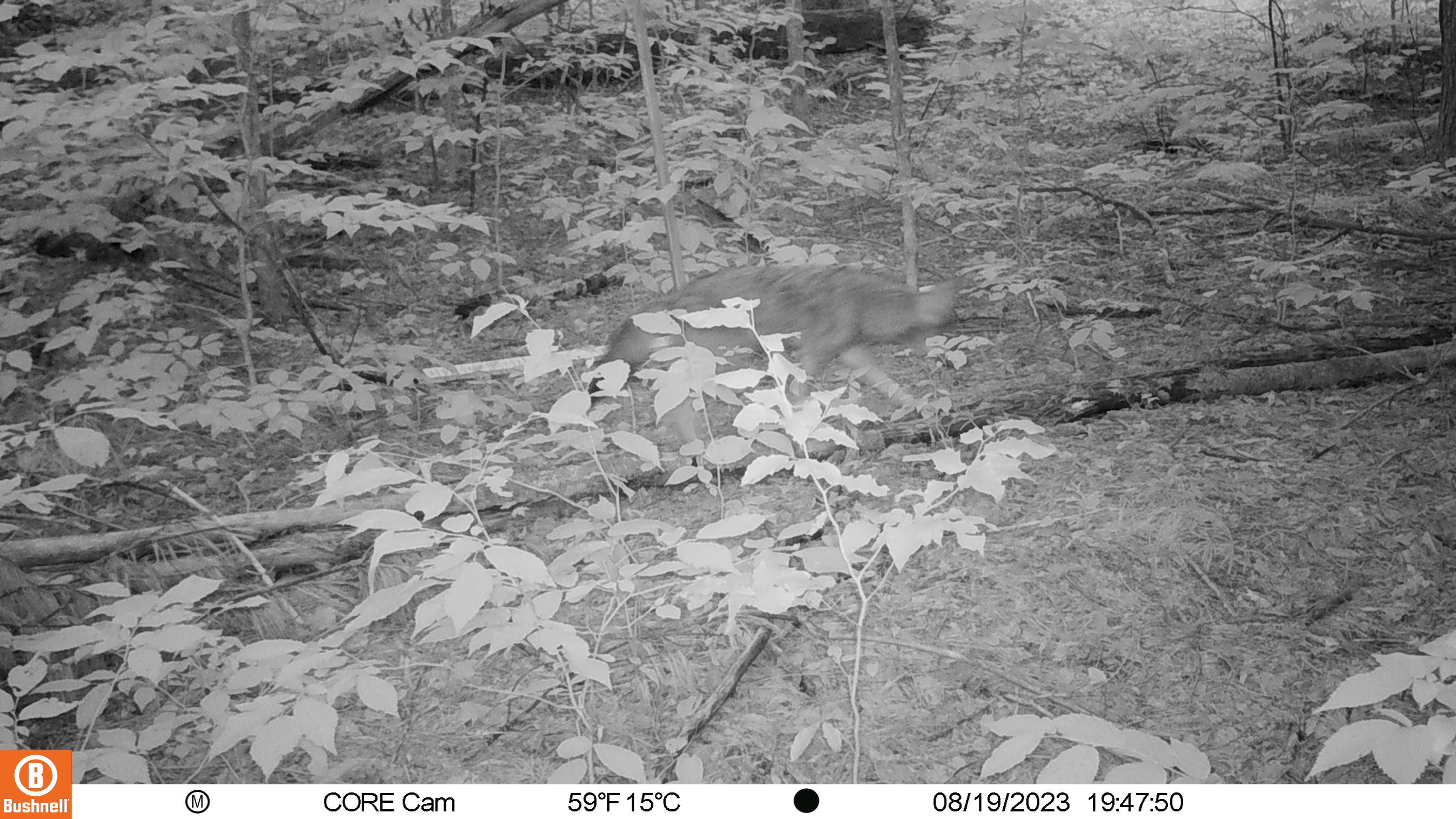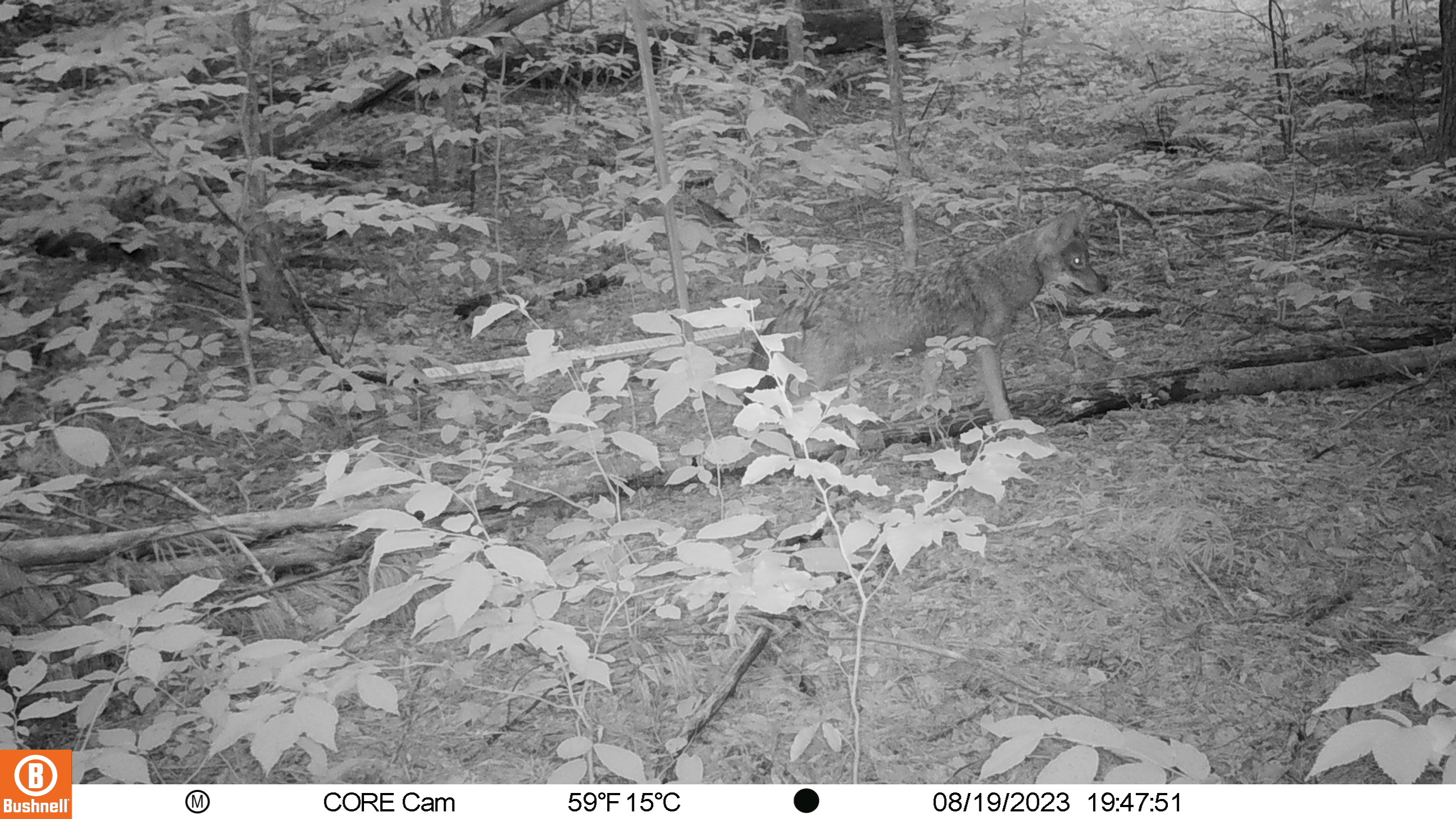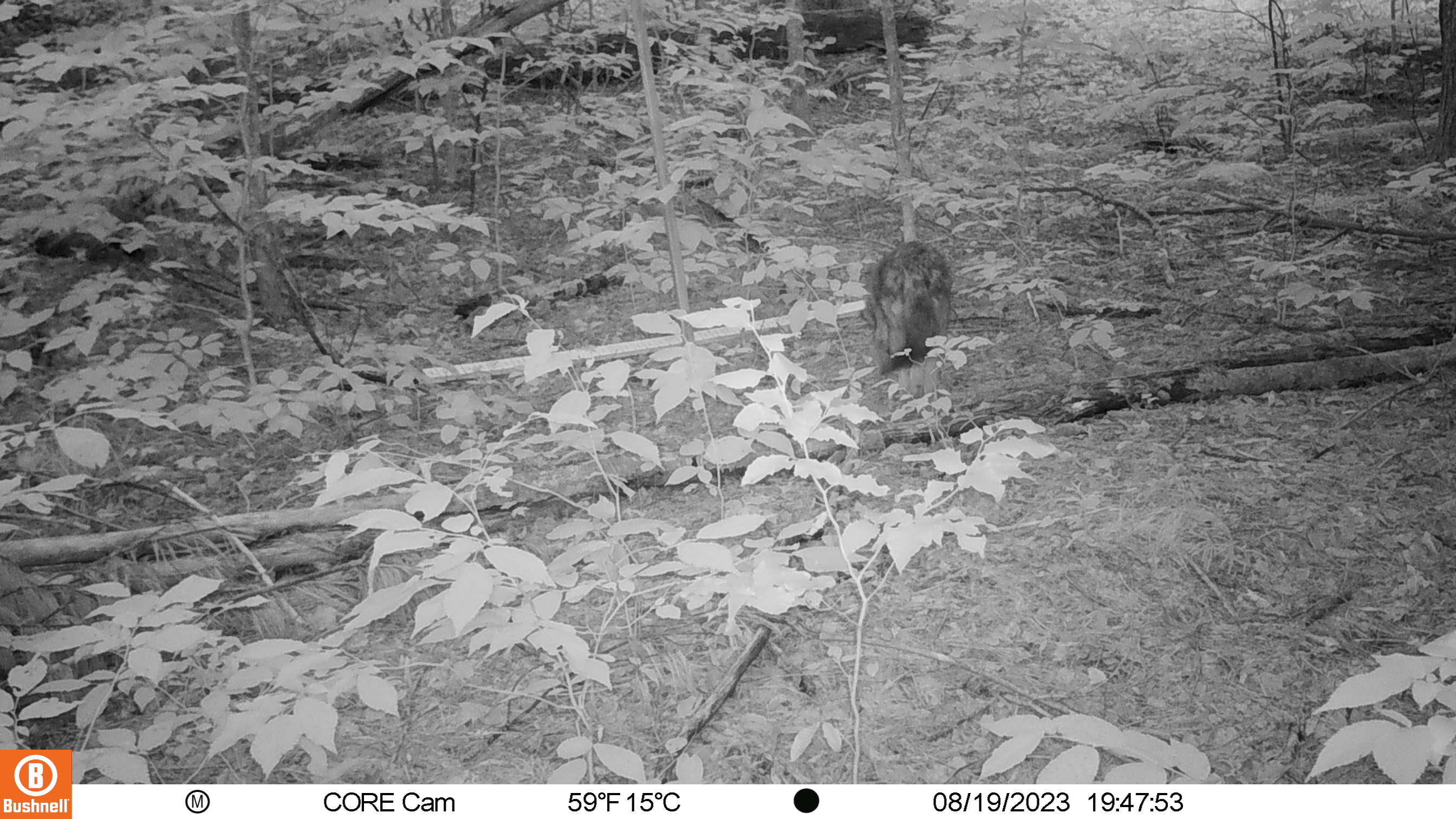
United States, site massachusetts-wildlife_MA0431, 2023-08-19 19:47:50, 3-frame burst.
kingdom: Animalia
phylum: Chordata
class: Mammalia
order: Carnivora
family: Canidae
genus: Canis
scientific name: Canis latrans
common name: coyote